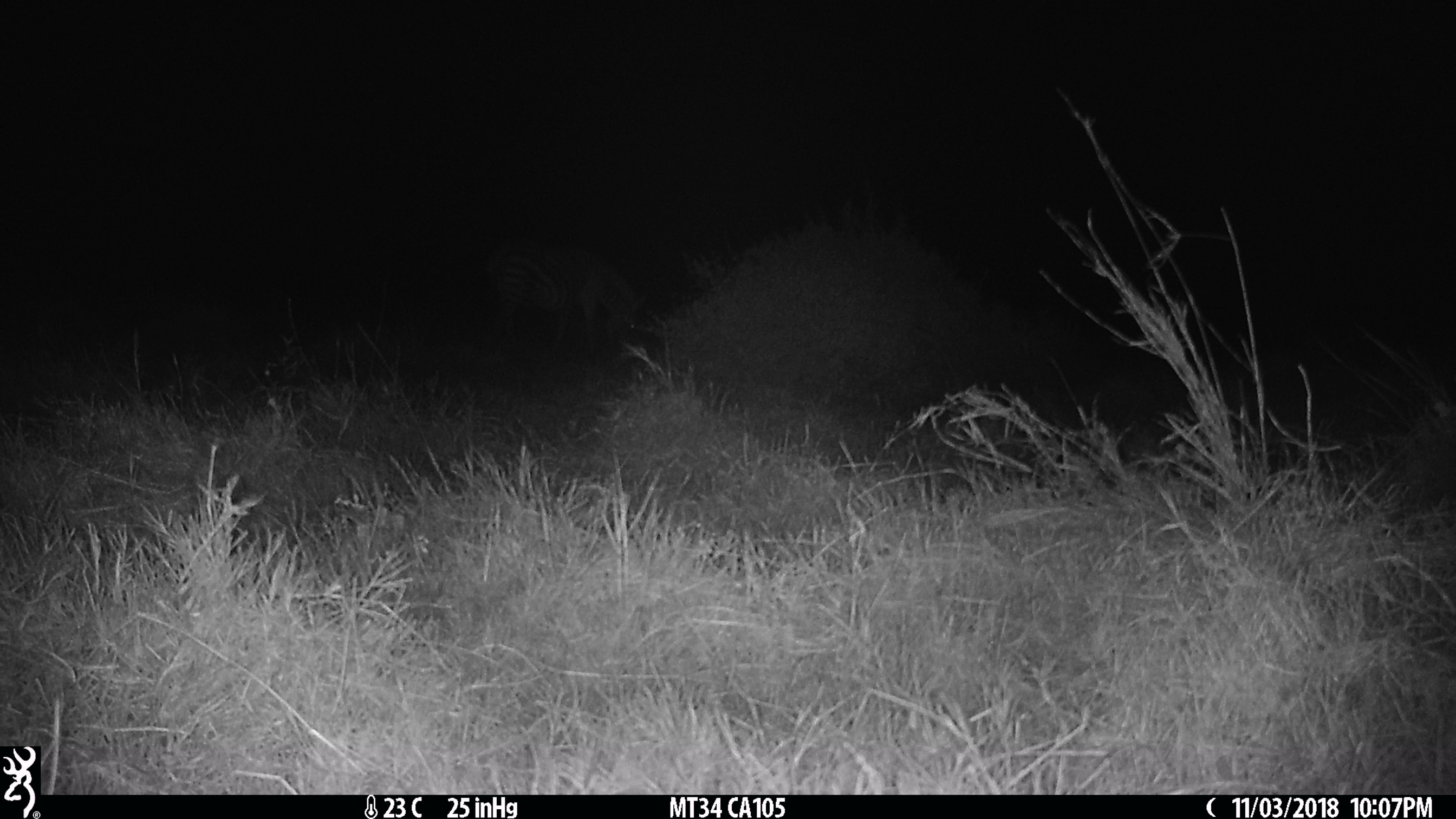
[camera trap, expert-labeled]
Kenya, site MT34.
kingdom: Animalia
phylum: Chordata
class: Mammalia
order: Perissodactyla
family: Equidae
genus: Equus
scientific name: Equus quagga burchellii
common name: burchell's zebra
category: zebra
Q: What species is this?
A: Zebra (burchell's zebra) (Equus quagga burchellii).